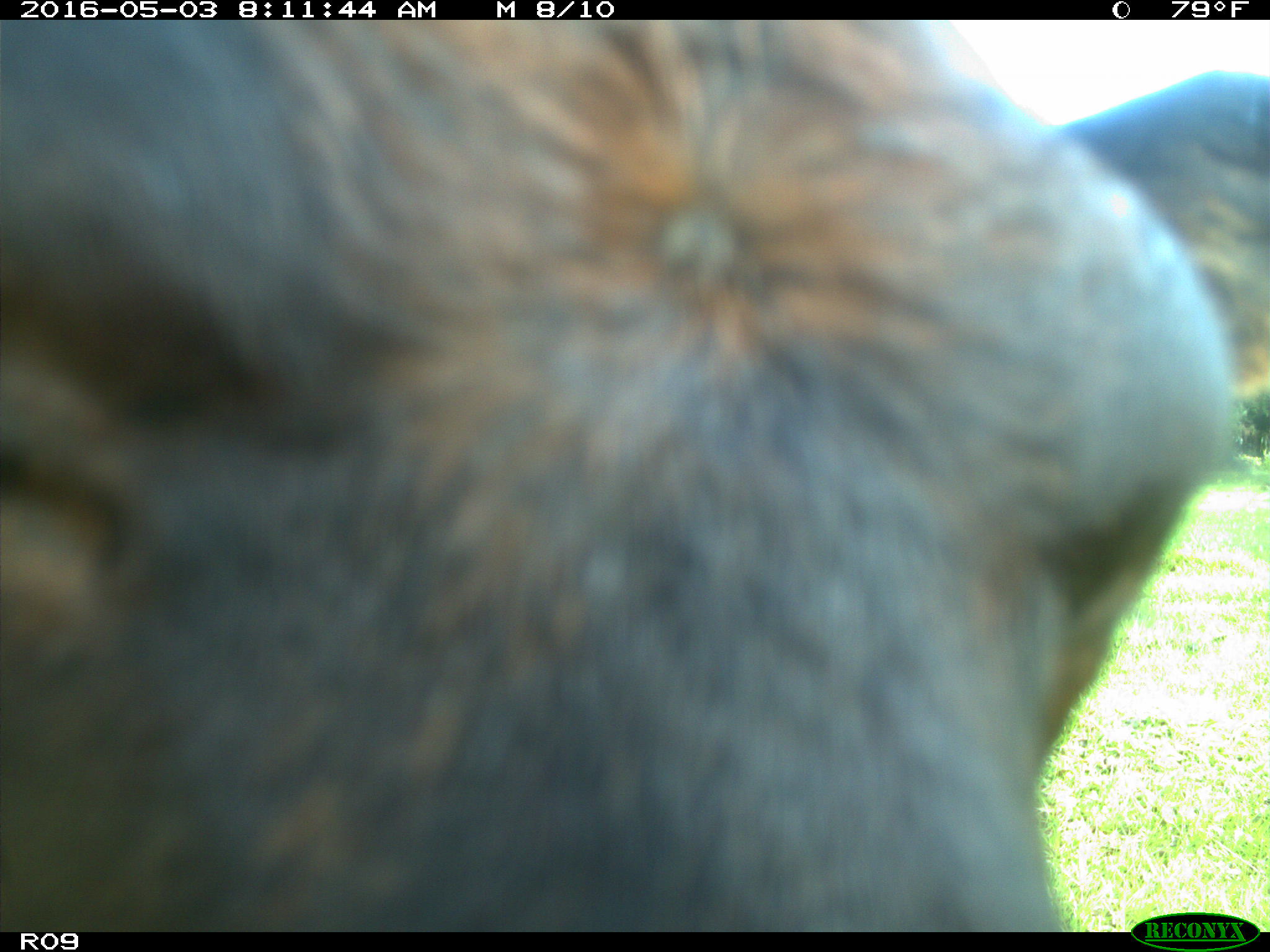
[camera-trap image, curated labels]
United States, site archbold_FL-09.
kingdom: Animalia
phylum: Chordata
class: Mammalia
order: Artiodactyla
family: Bovidae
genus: Bos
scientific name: Bos taurus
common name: domestic cow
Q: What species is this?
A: Bos taurus (domestic cow).